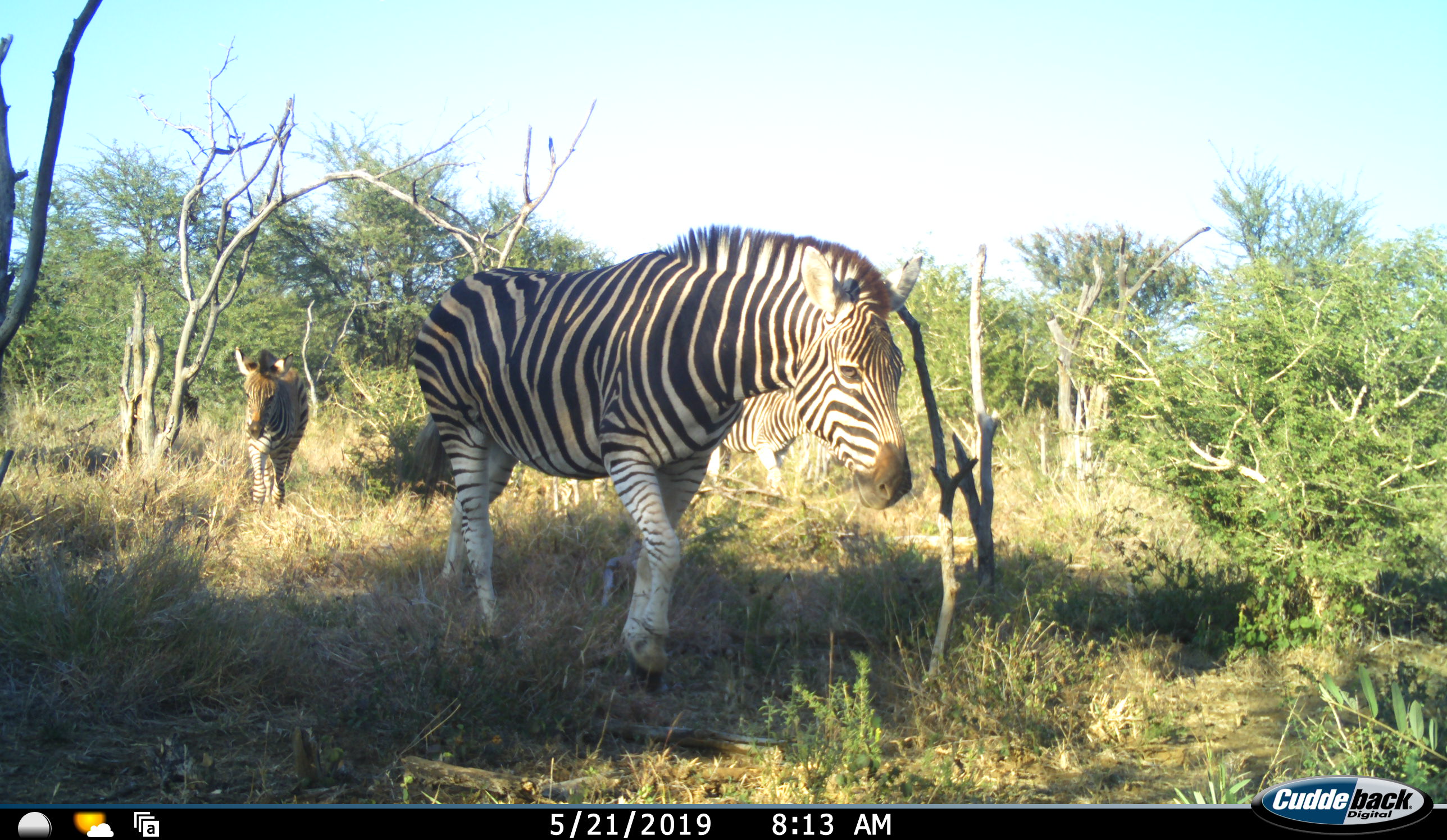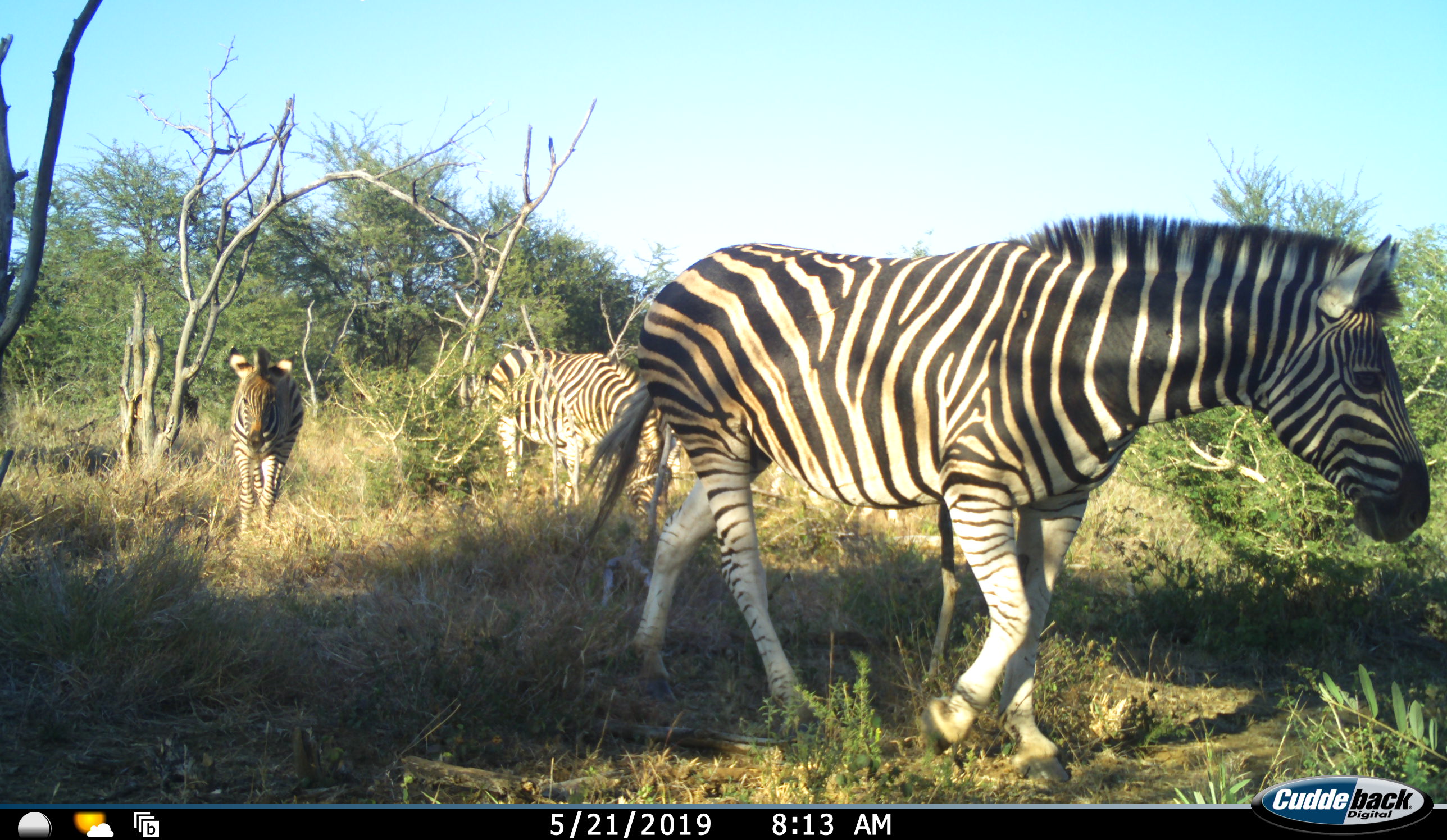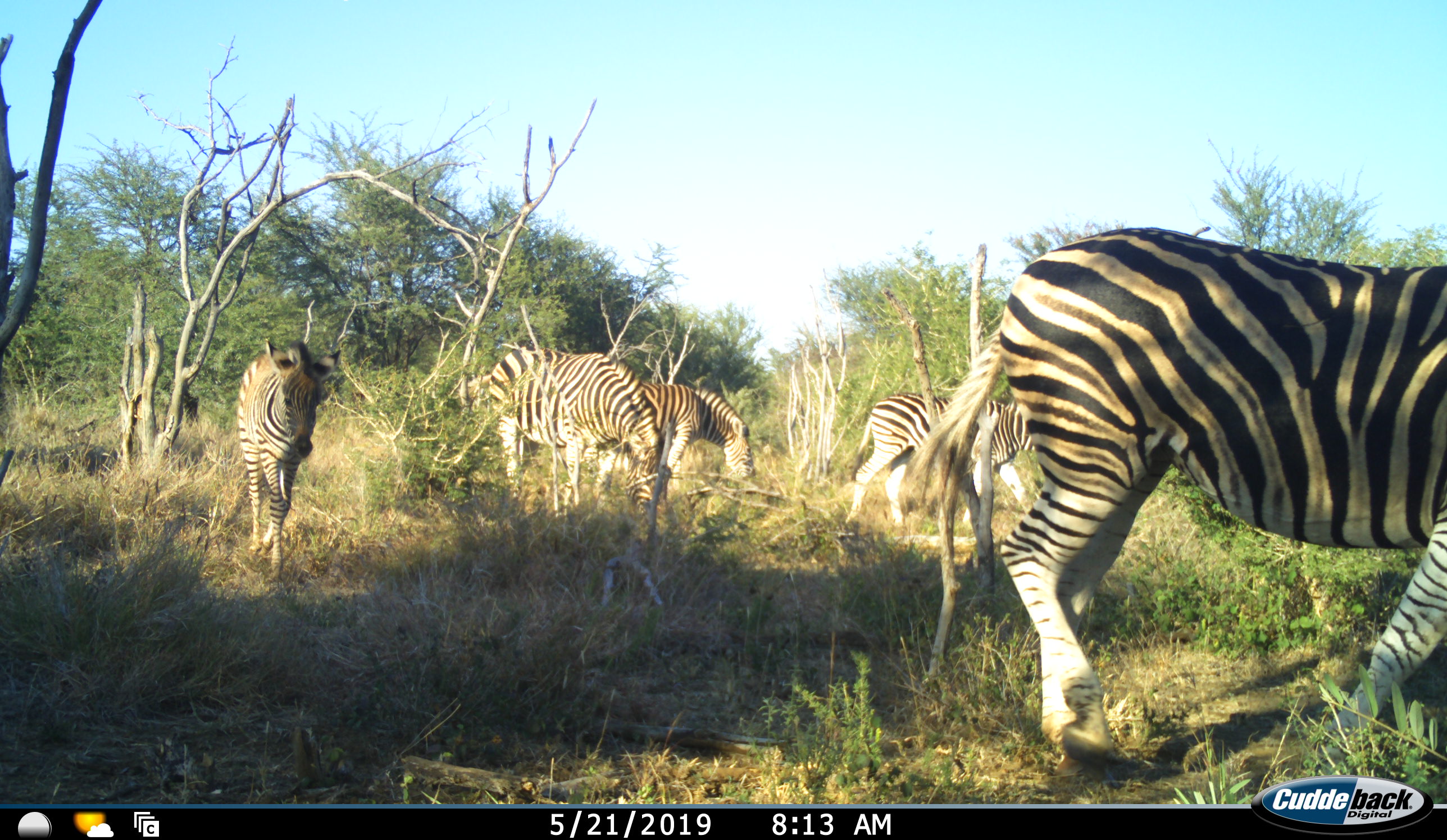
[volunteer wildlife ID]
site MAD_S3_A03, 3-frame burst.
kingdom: Animalia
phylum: Chordata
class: Mammalia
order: Perissodactyla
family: Equidae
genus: Equus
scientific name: Equus quagga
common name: plains zebra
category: zebraplains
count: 5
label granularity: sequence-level